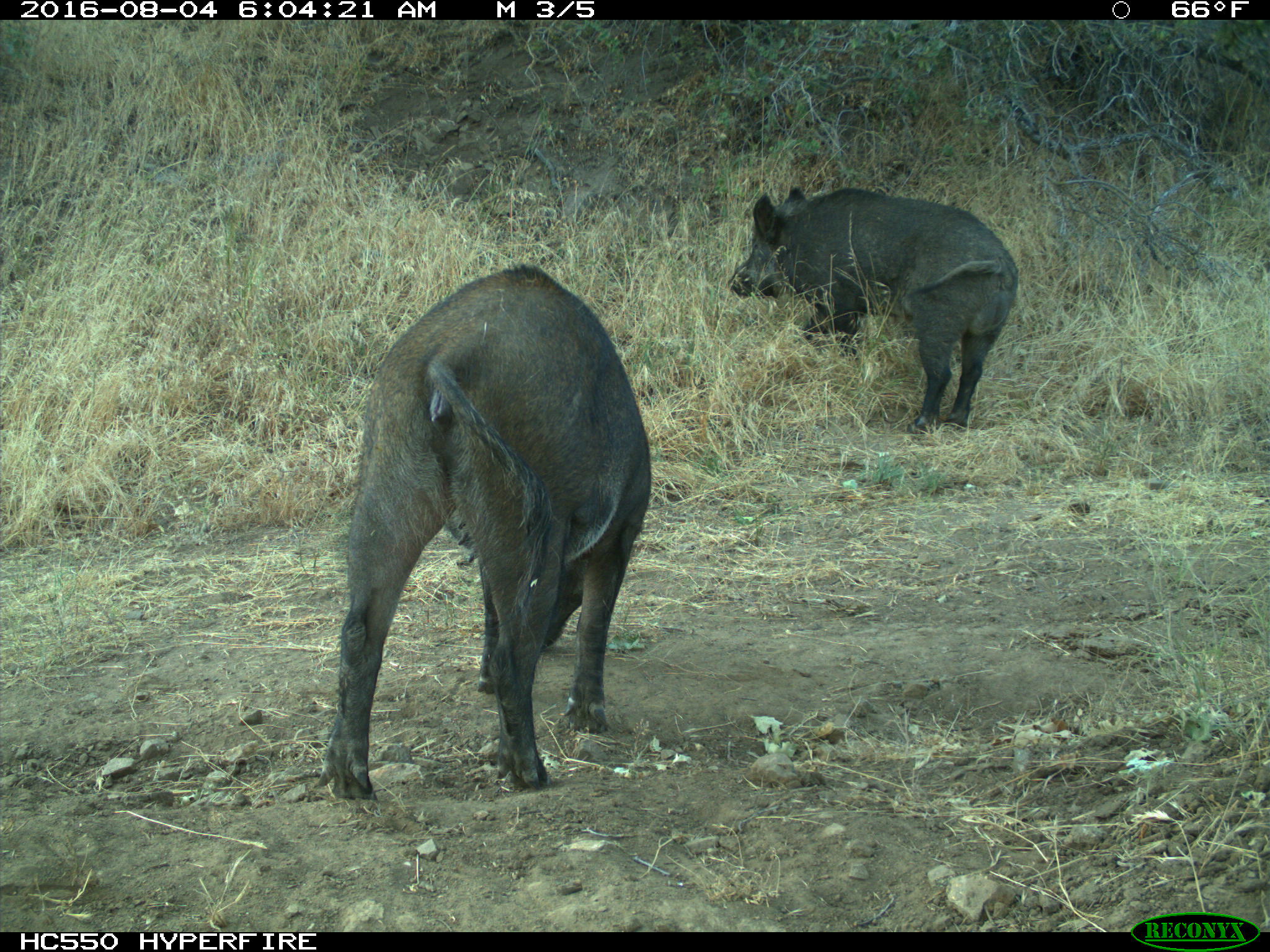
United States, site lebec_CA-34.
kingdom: Animalia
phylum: Chordata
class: Mammalia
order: Artiodactyla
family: Suidae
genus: Sus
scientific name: Sus scrofa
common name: wild boar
Sus scrofa (wild boar).